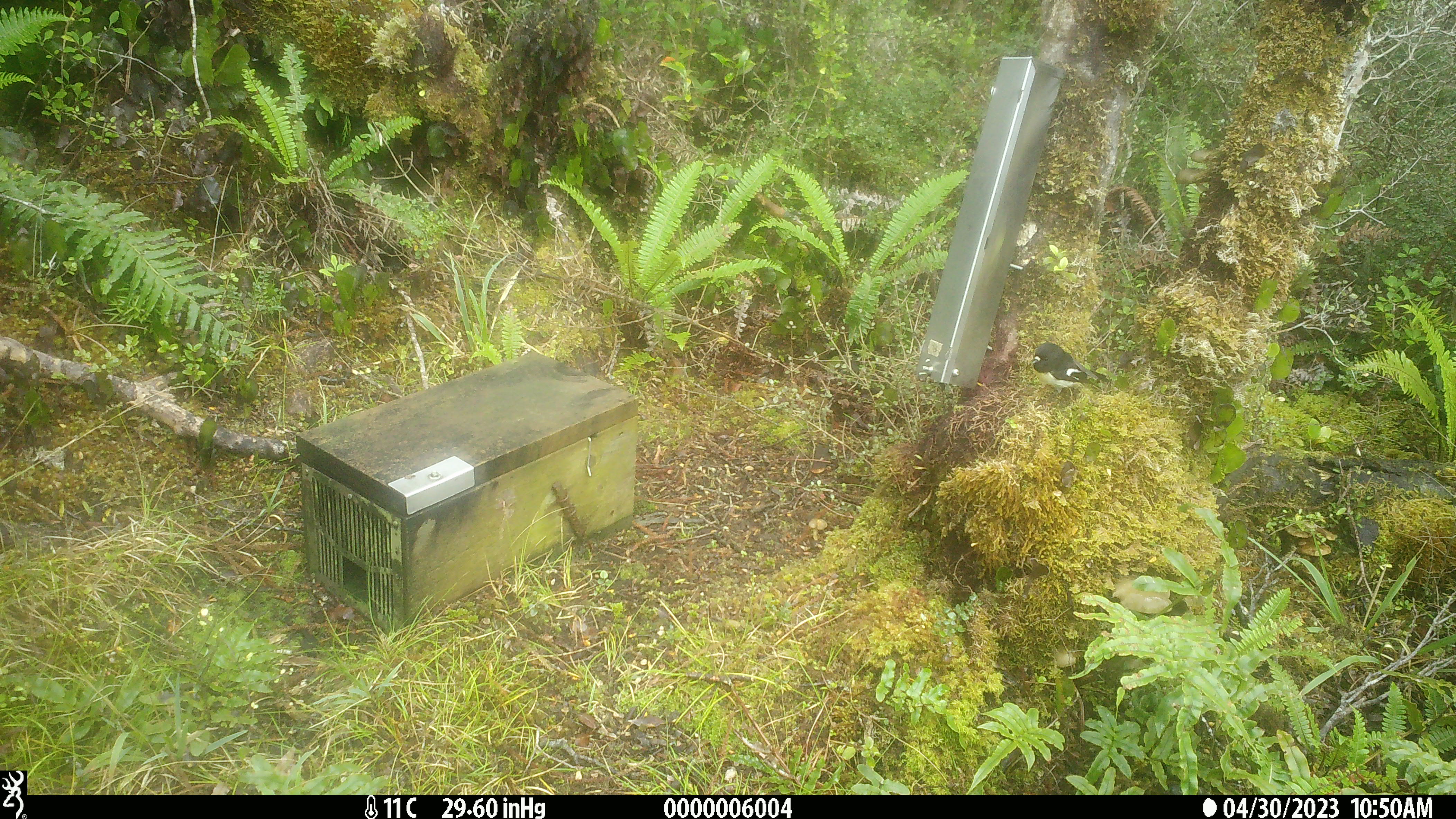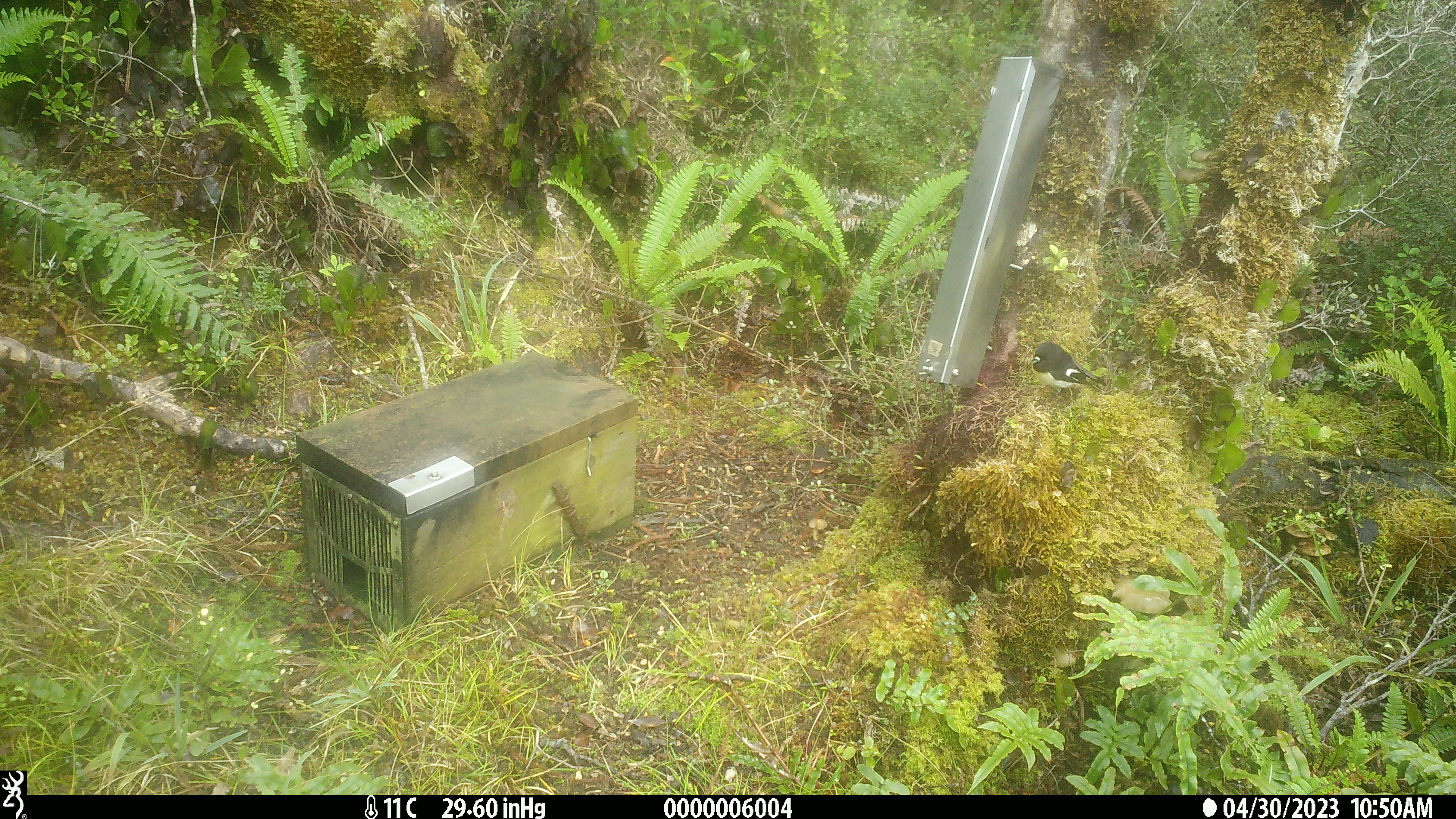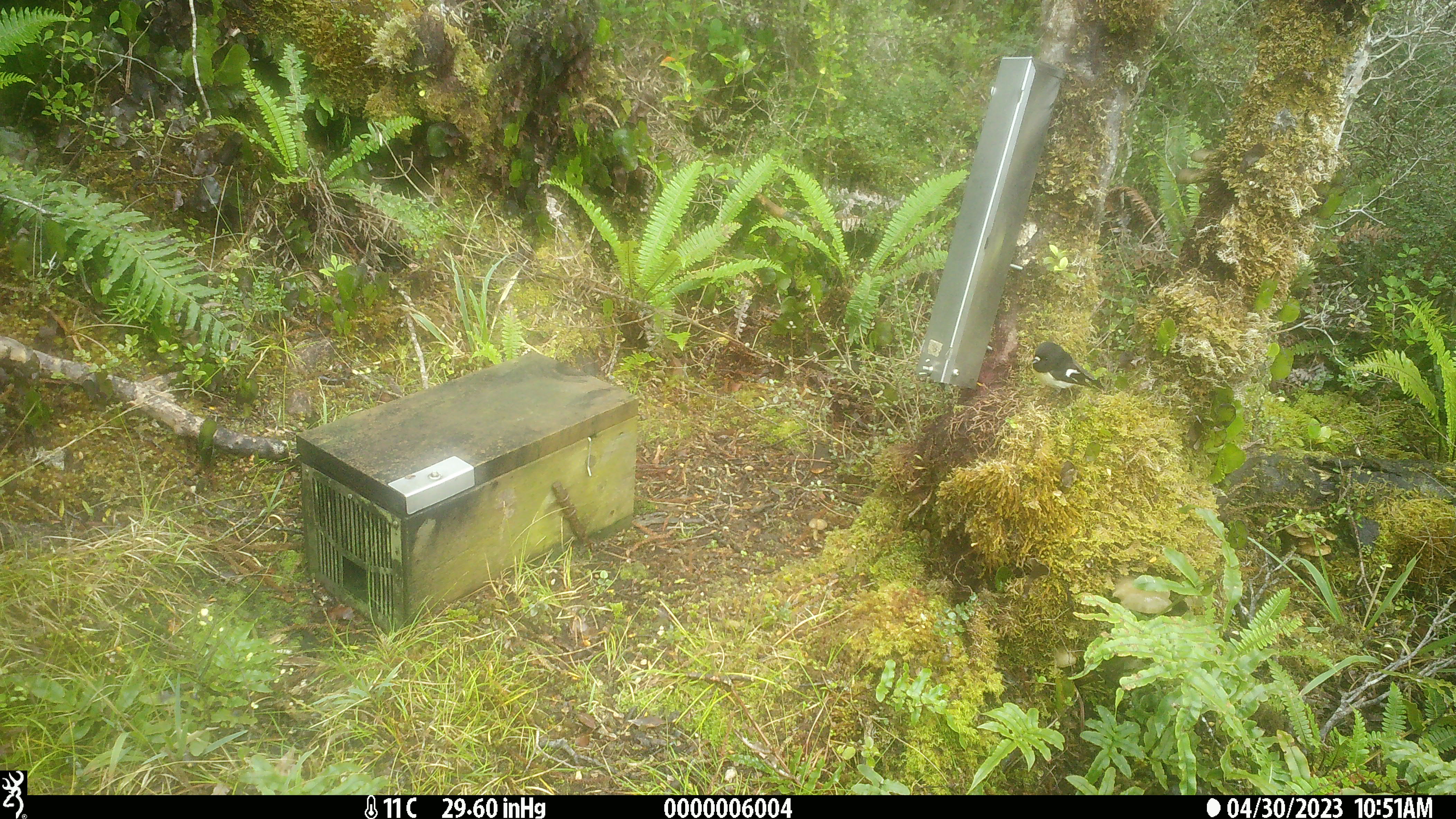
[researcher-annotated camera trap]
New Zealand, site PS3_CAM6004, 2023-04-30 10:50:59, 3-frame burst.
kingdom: Animalia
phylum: Chordata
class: Aves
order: Passeriformes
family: Petroicidae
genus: Petroica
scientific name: Petroica macrocephala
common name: tomtit